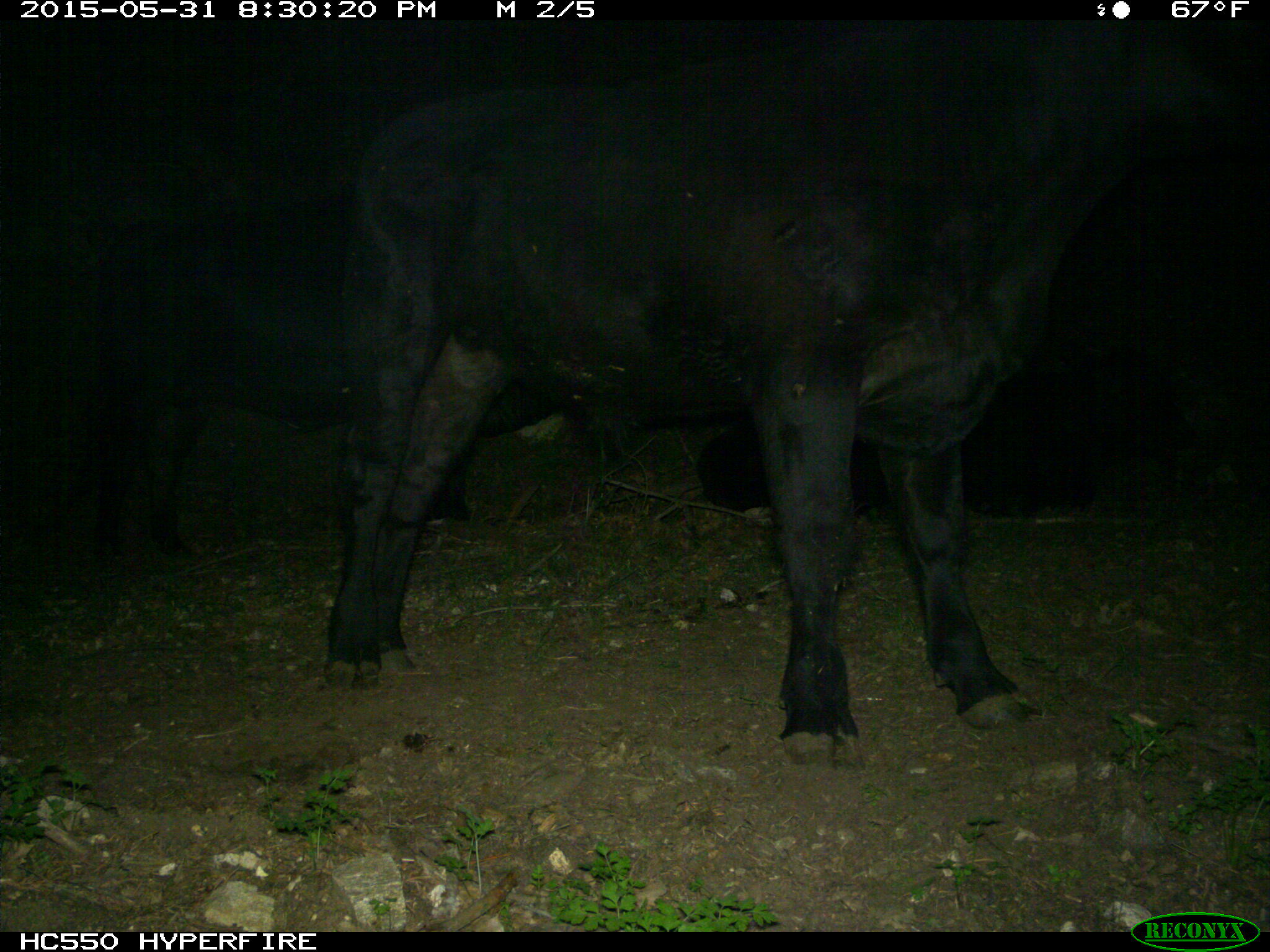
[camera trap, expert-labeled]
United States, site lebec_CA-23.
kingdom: Animalia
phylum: Chordata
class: Mammalia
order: Artiodactyla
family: Bovidae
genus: Bos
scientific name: Bos taurus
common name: domestic cow